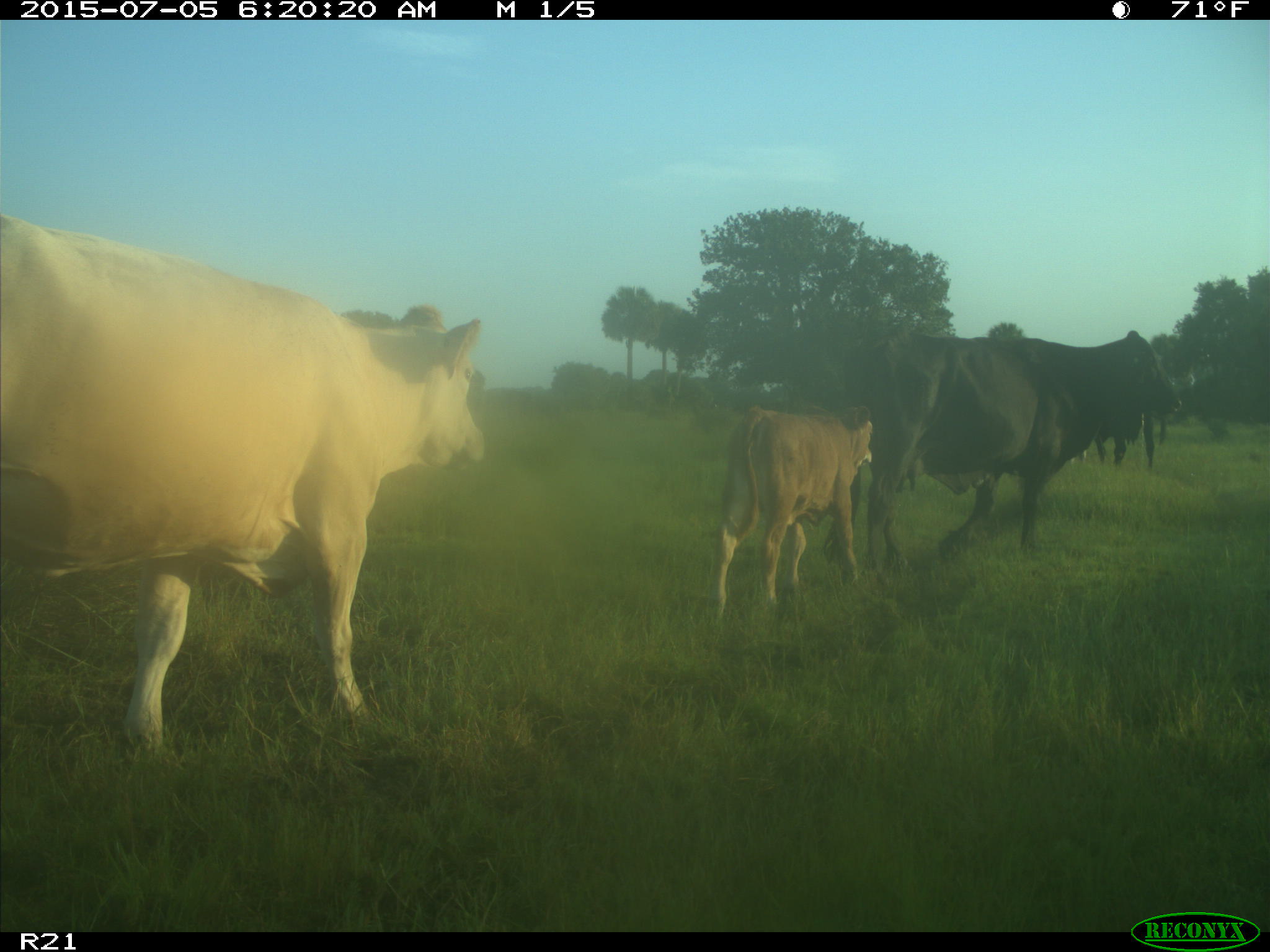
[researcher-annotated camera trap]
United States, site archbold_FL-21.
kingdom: Animalia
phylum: Chordata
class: Mammalia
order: Artiodactyla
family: Bovidae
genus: Bos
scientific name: Bos taurus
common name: domestic cow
Bos taurus (domestic cow).